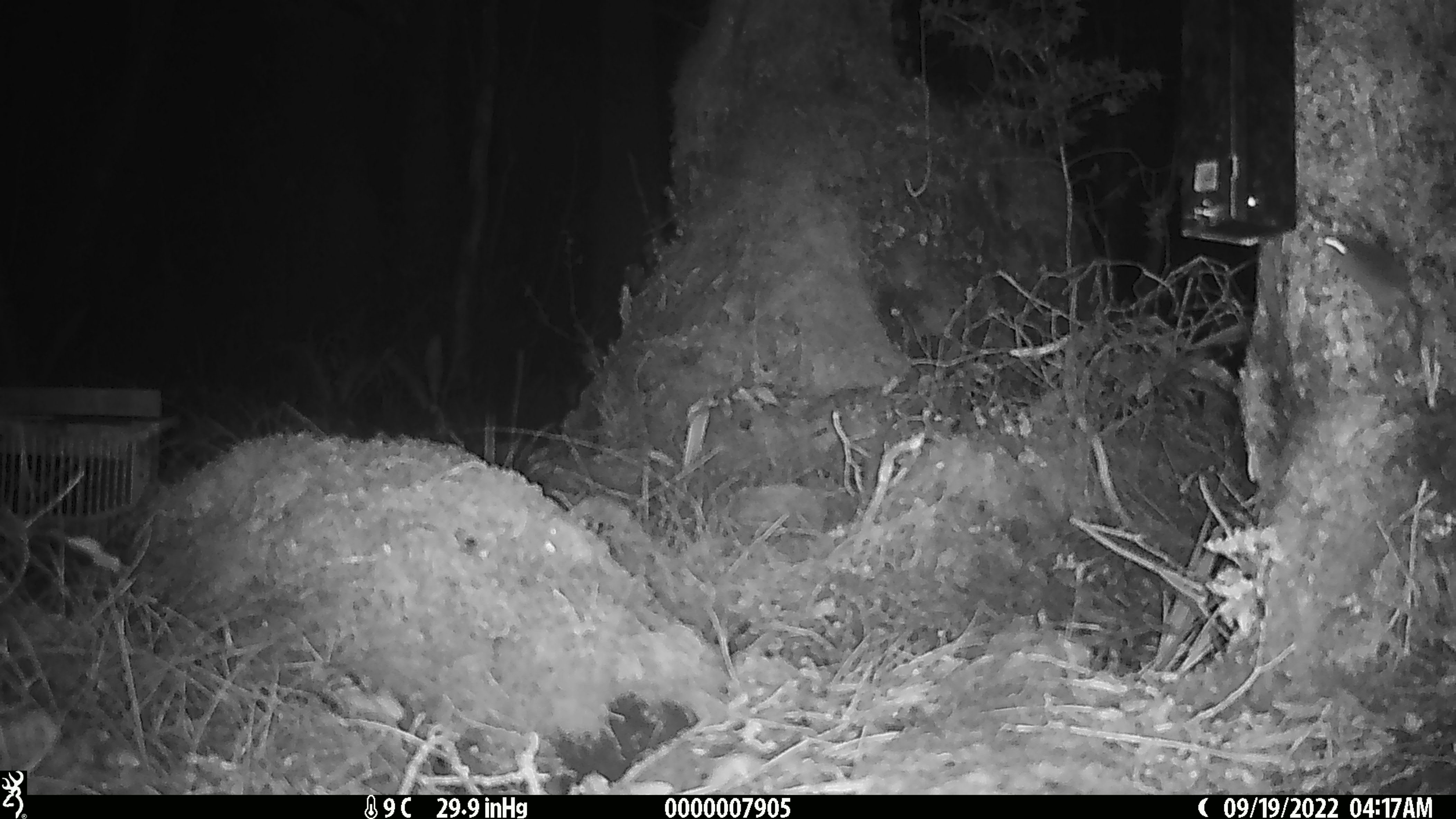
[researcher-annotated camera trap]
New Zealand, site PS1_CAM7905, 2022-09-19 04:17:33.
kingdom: Animalia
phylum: Chordata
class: Mammalia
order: Rodentia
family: Muridae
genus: Mus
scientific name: Mus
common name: mouse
Mouse (Mus).